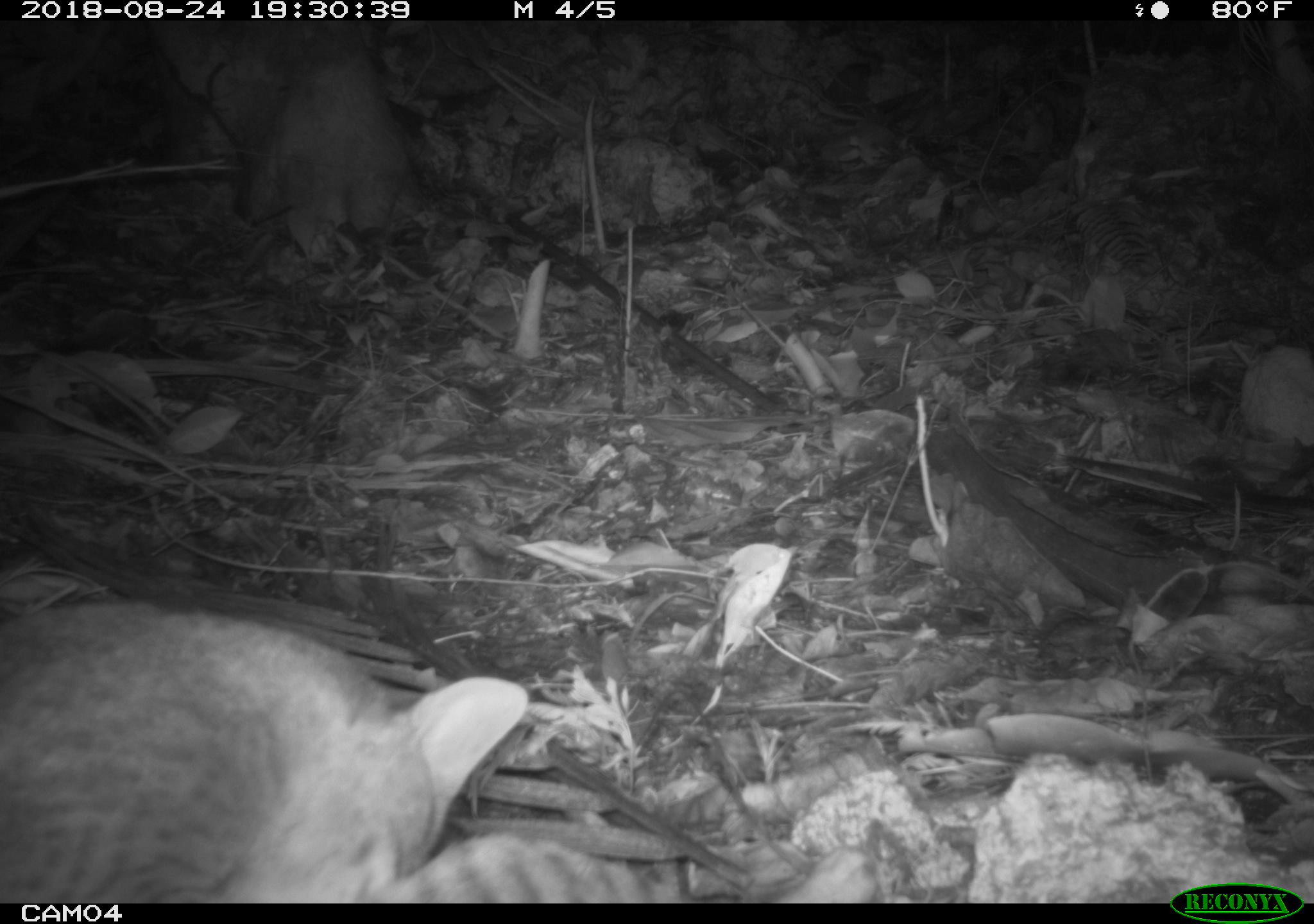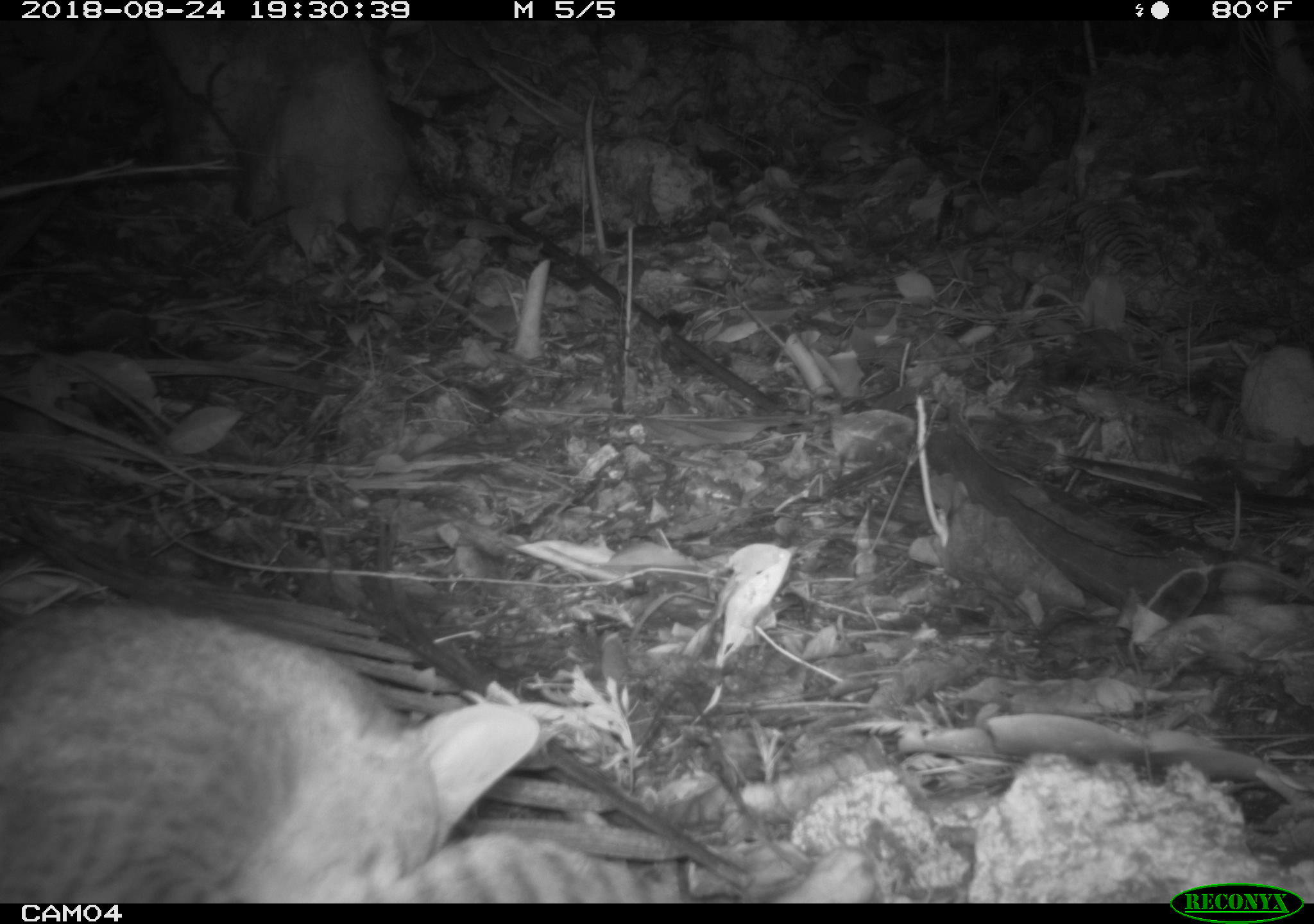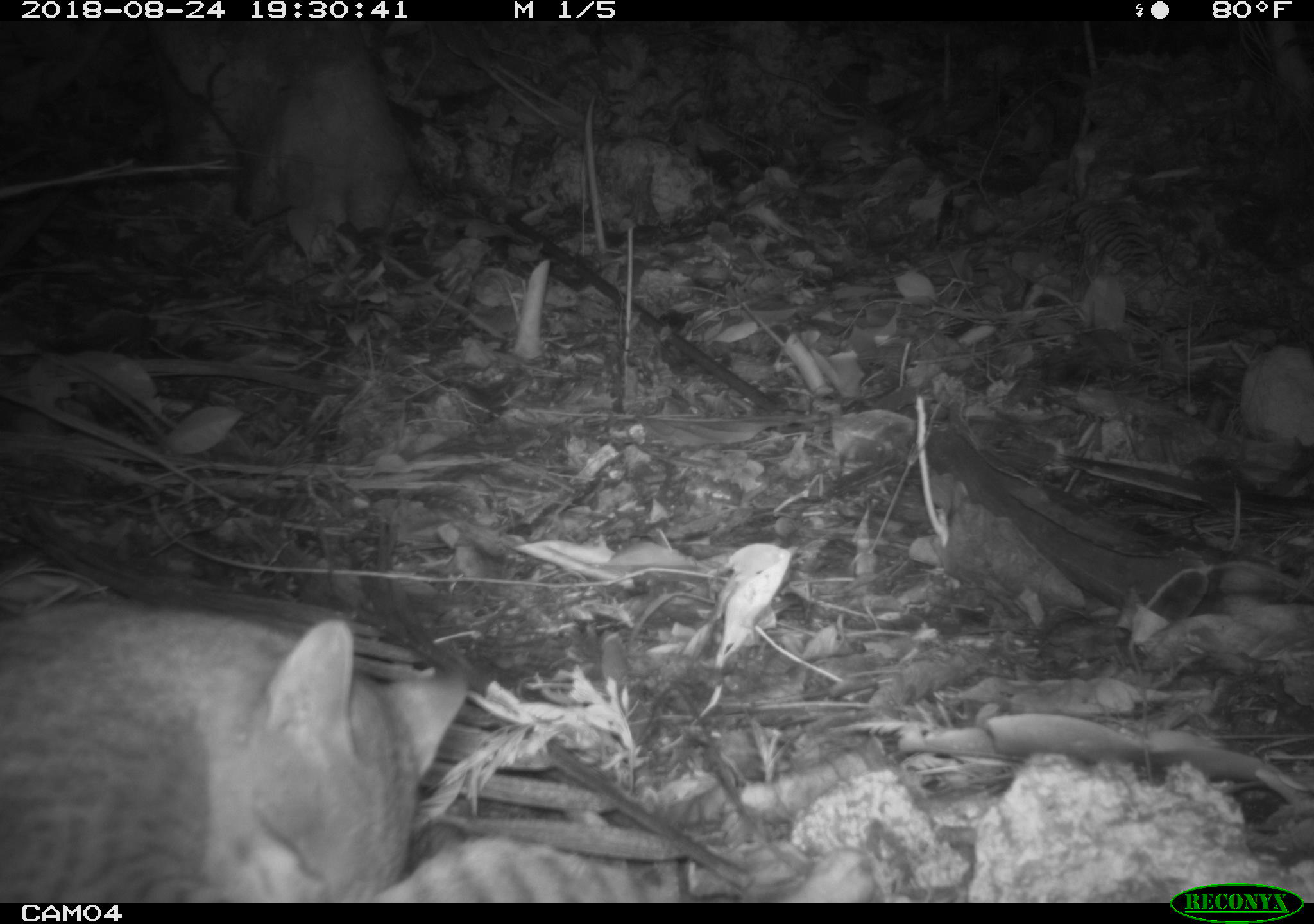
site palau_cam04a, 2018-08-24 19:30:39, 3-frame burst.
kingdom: Animalia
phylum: Chordata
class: Mammalia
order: Carnivora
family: Felidae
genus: Felis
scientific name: Felis catus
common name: cat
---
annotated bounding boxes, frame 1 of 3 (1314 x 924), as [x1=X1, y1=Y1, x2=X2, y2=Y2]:
cat: [x1=19, y1=569, x2=765, y2=902]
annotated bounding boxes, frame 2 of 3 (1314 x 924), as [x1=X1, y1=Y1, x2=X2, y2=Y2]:
cat: [x1=14, y1=595, x2=802, y2=901]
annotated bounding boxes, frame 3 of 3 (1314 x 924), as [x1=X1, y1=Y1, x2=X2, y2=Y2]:
cat: [x1=1, y1=581, x2=595, y2=903]